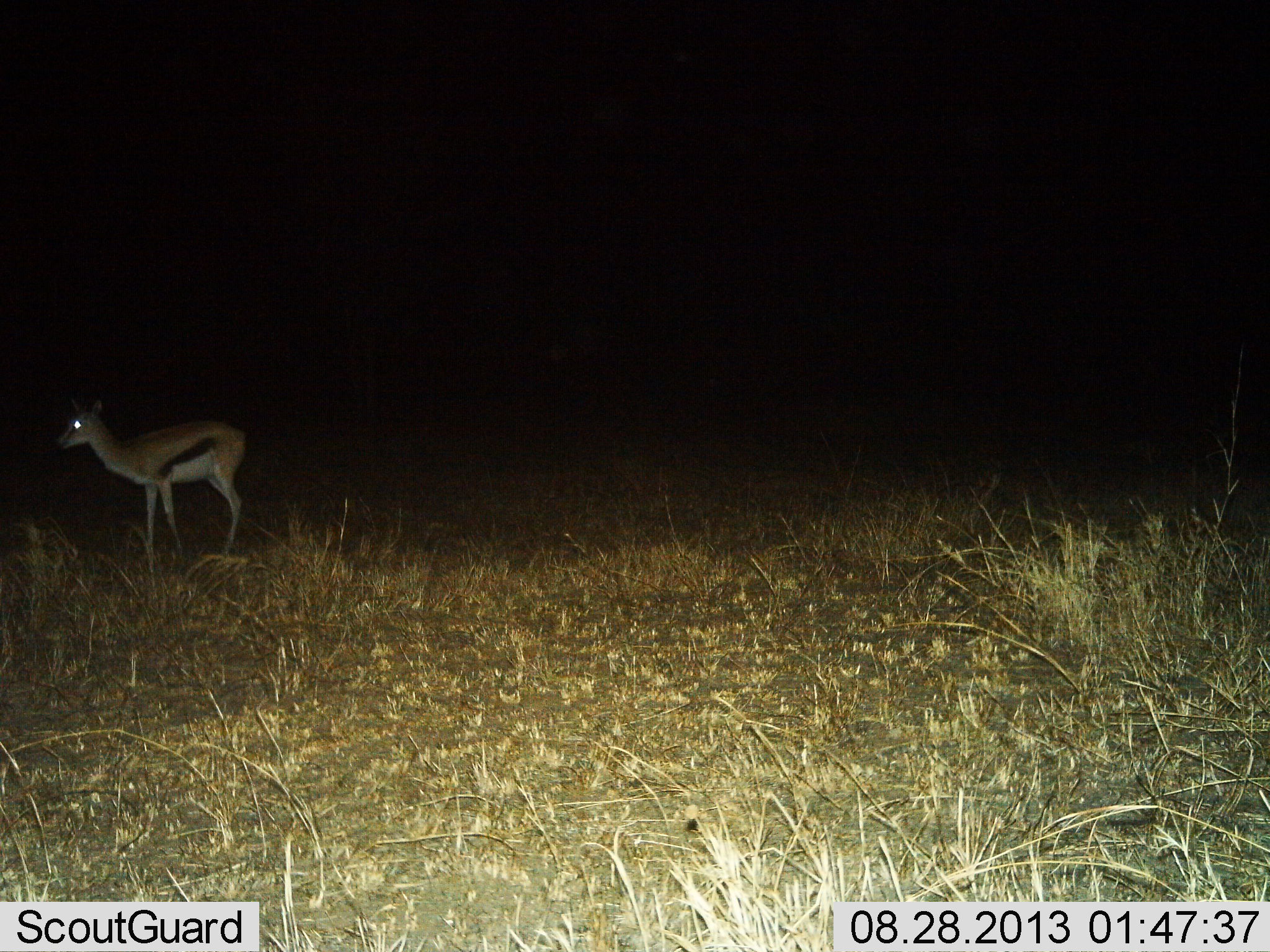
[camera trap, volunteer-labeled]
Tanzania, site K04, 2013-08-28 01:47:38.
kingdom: Animalia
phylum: Chordata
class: Mammalia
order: Artiodactyla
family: Bovidae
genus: Eudorcas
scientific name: Eudorcas thomsonii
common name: thomson's gazelle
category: gazellethomsons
Gazellethomsons (thomson's gazelle) (Eudorcas thomsonii), count 1. Behavior (volunteer vote fractions): standing 100%, resting 0%, moving 0%, interacting 0%. Young present (vote fraction): 0%. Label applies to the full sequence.